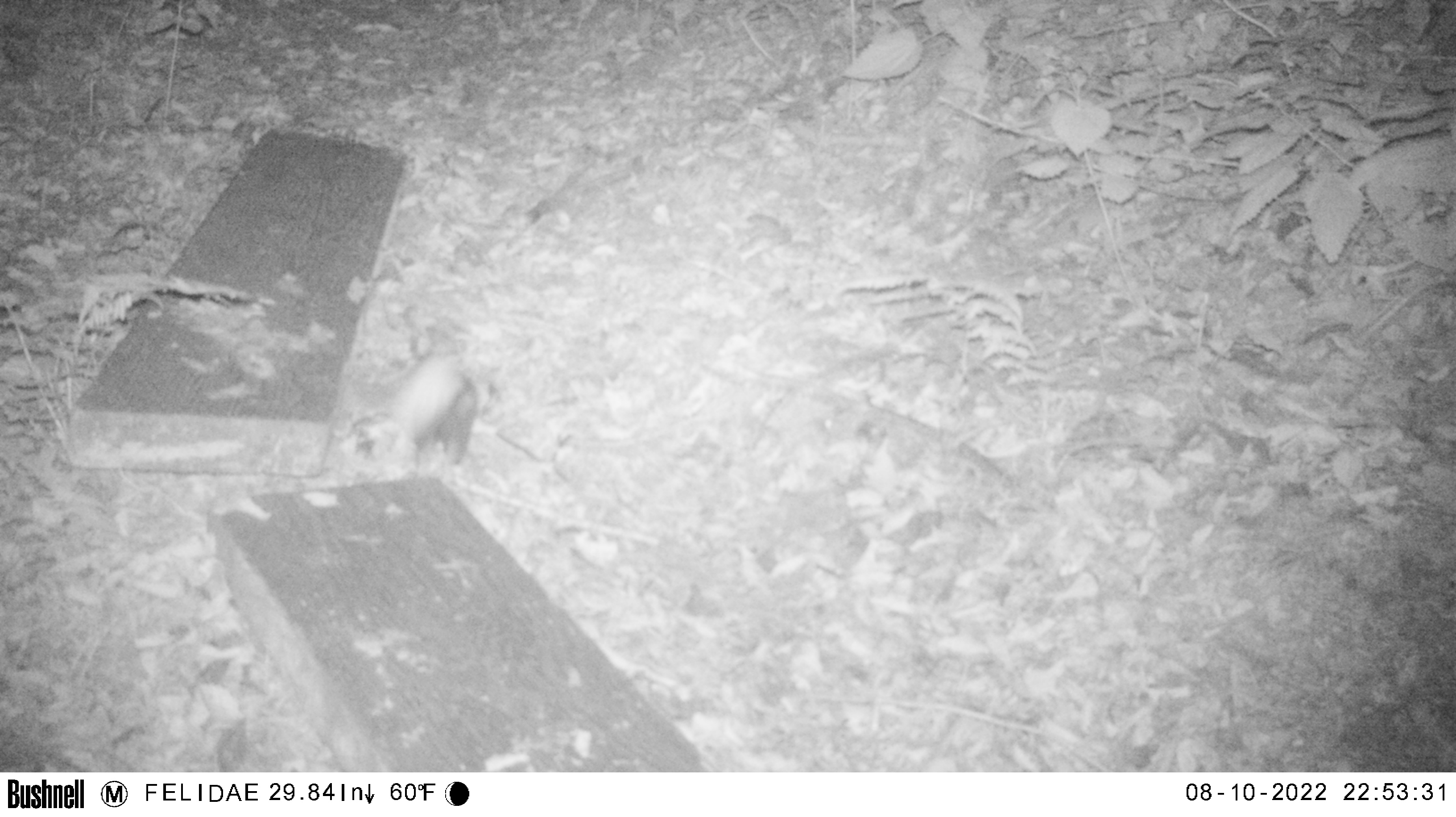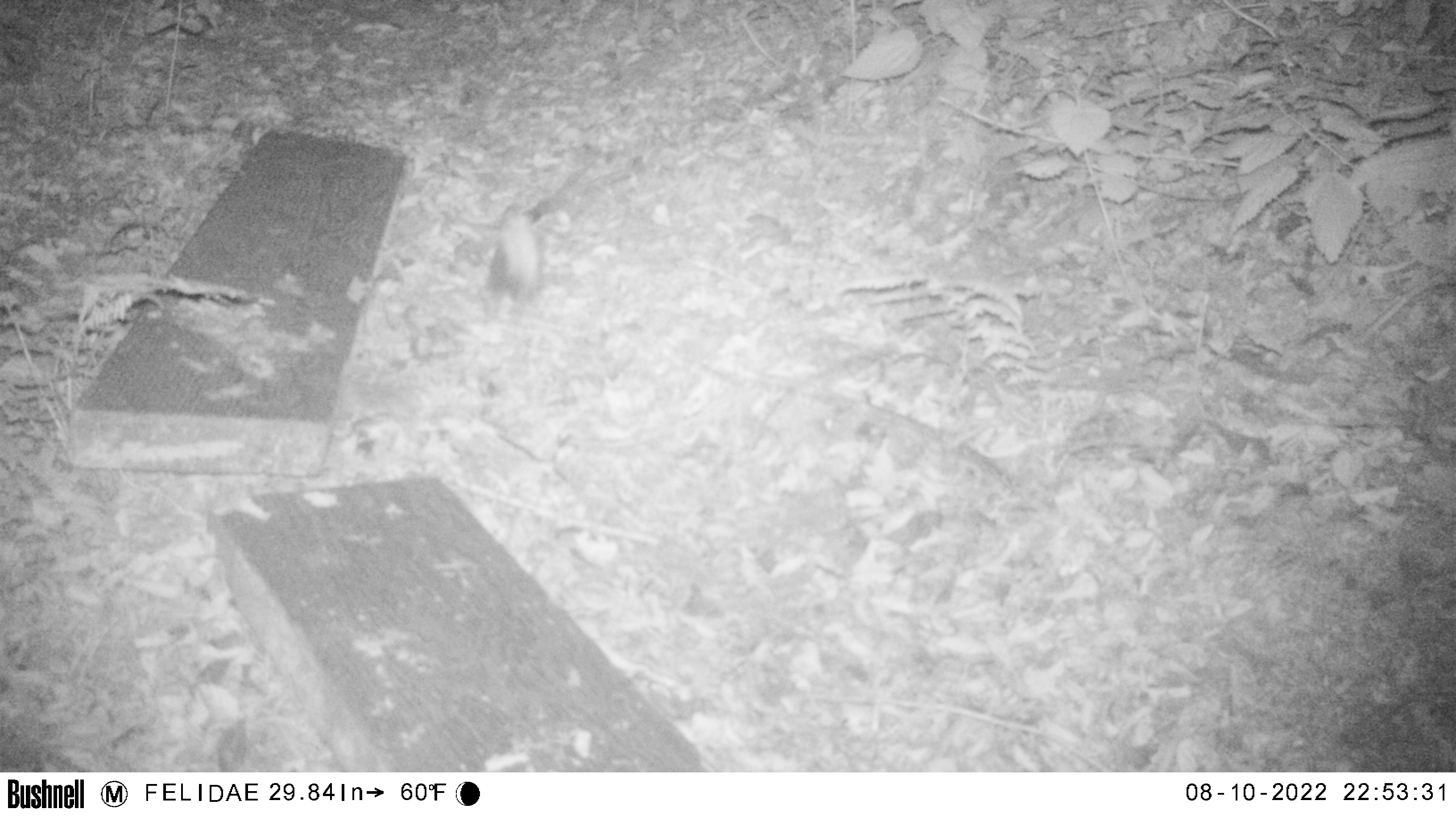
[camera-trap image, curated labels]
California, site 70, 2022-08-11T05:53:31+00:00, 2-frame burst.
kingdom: Animalia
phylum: Chordata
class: Mammalia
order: Didelphimorphia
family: Didelphidae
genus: Didelphis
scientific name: Didelphis virginiana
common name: virginia opossum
Virginia opossum (Didelphis virginiana).